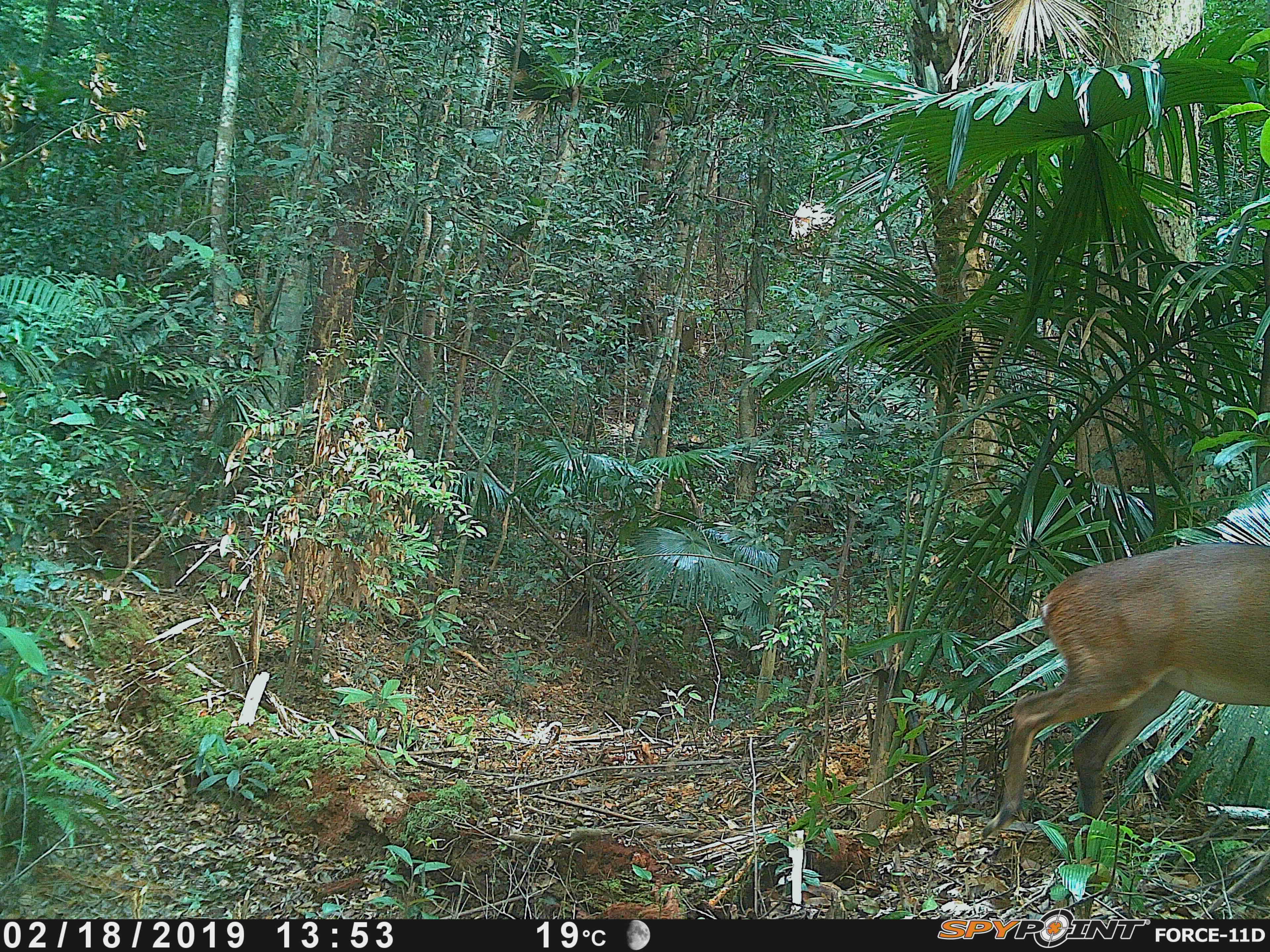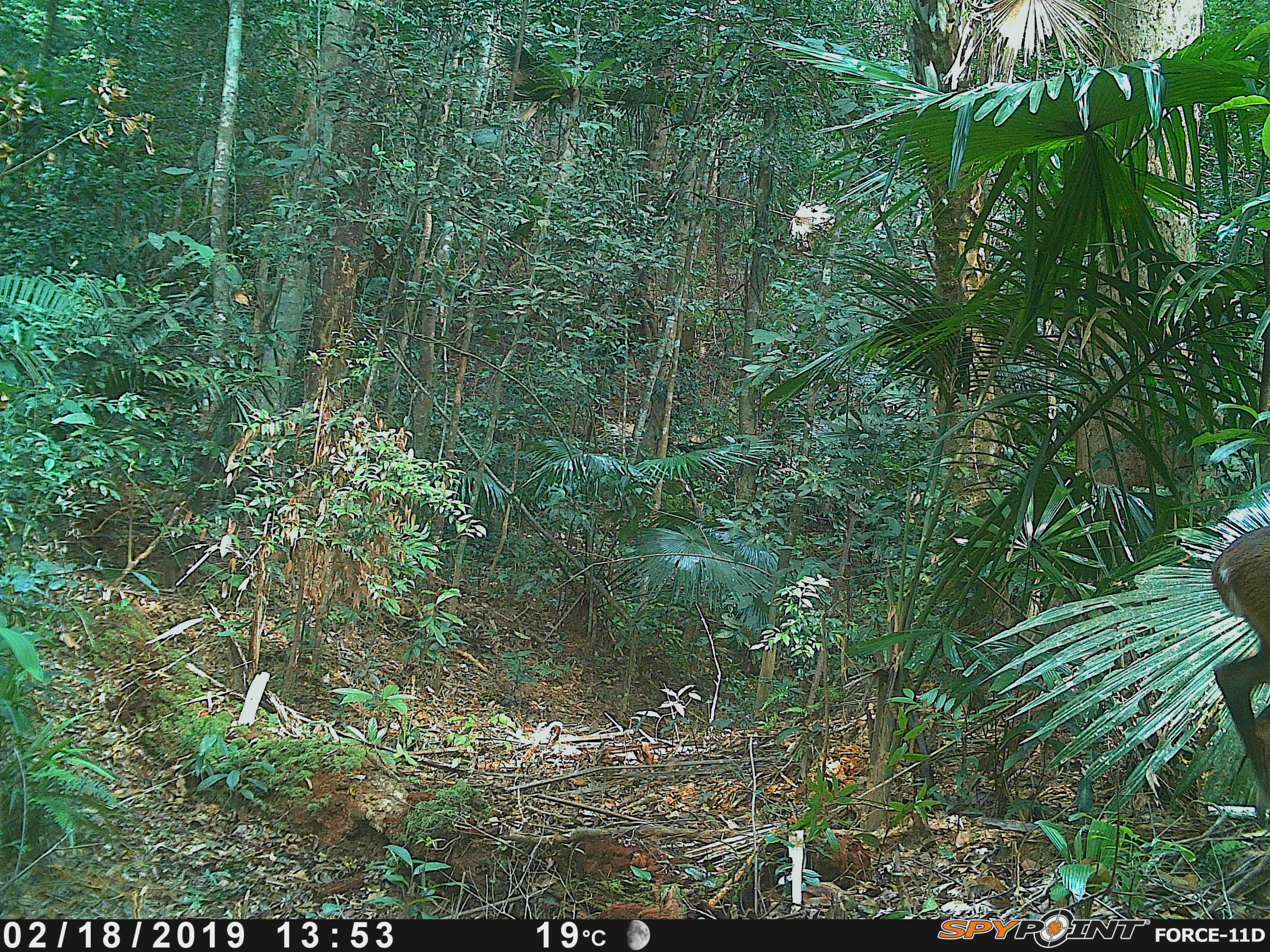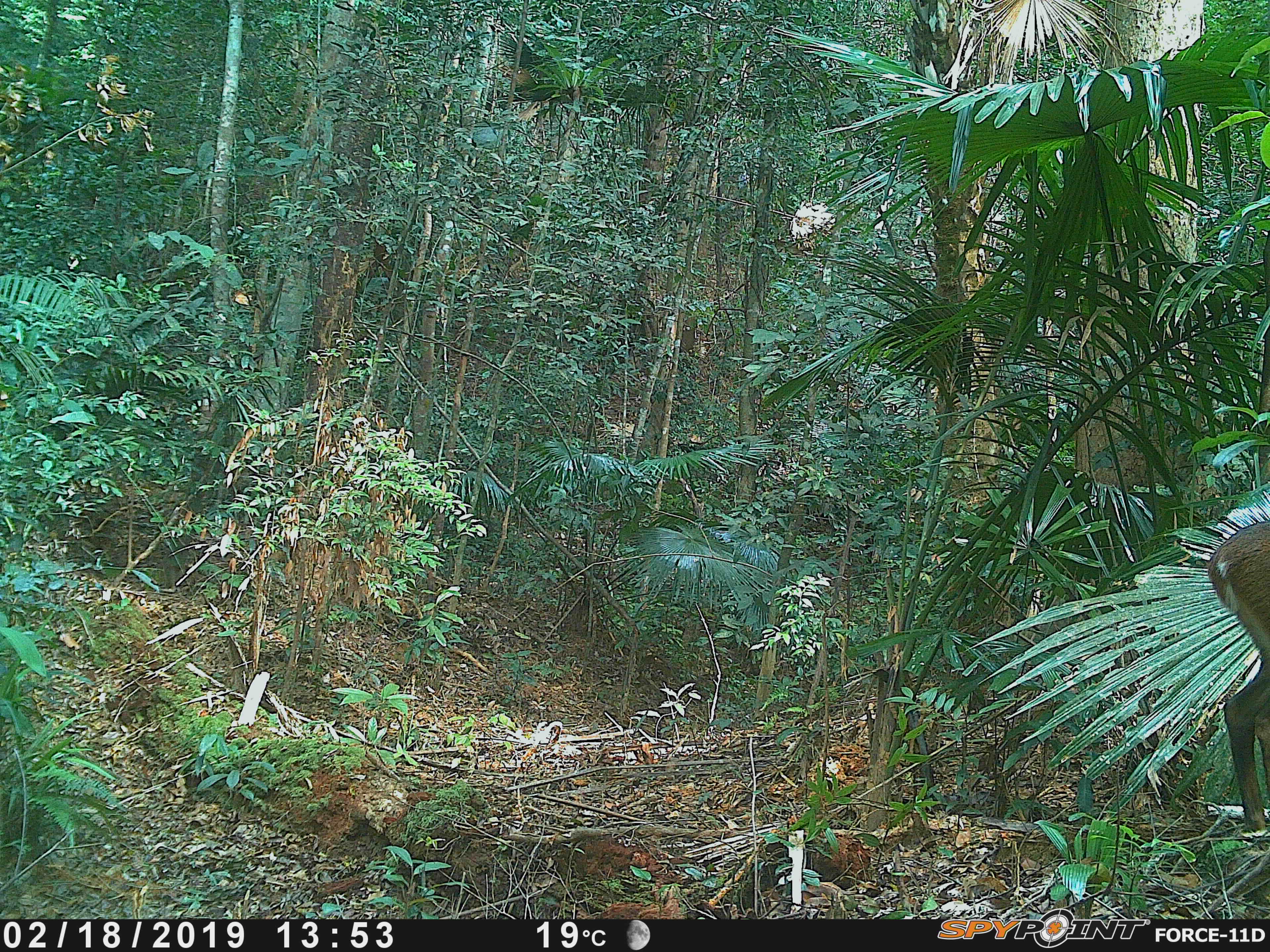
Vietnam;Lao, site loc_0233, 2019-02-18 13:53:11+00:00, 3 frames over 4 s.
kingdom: Animalia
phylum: Chordata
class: Mammalia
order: Artiodactyla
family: Cervidae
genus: Muntiacus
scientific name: Muntiacus vuquangensis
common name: large-antlered muntjac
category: large antlered muntjac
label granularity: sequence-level